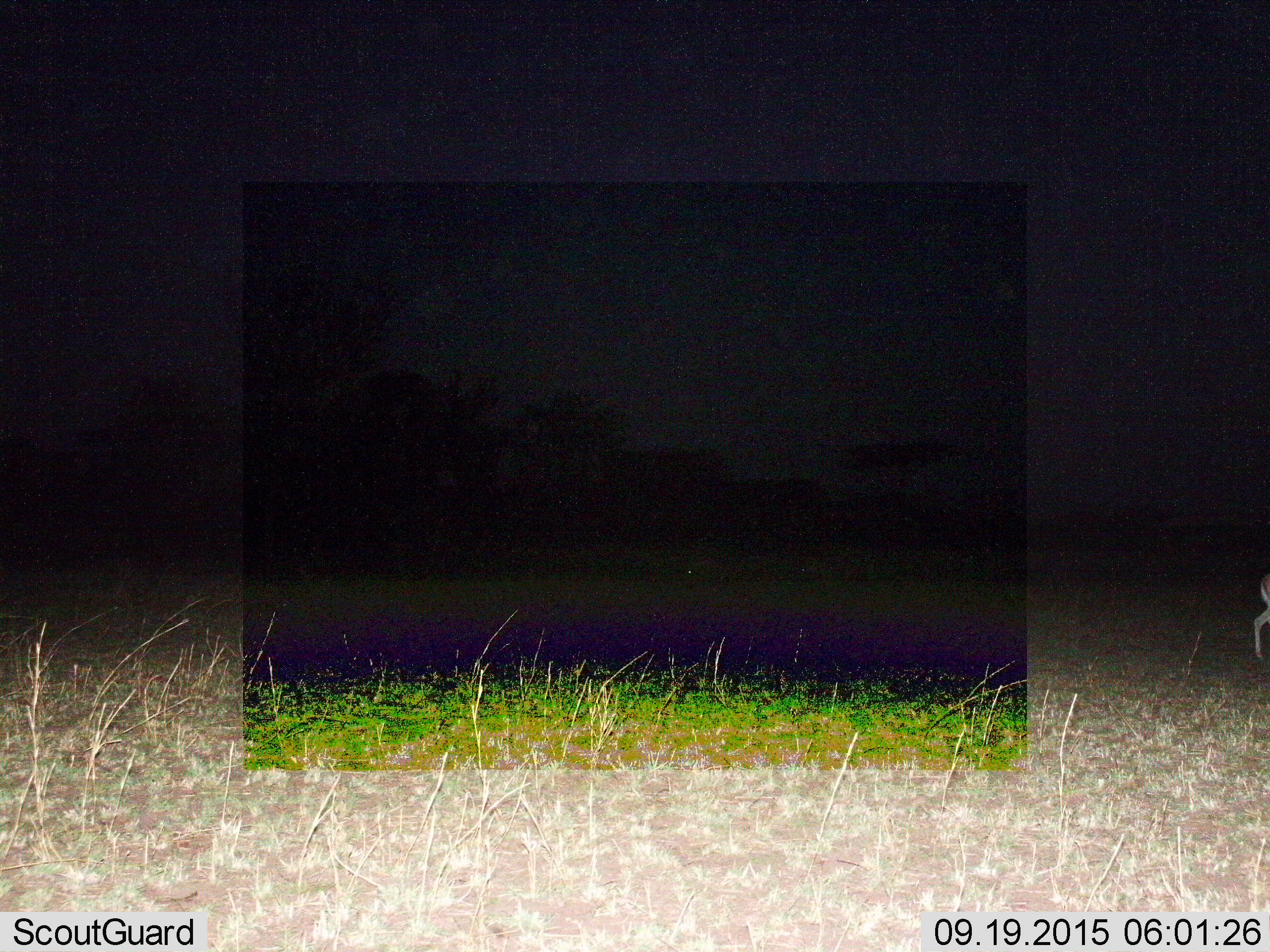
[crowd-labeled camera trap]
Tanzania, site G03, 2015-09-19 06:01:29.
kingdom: Animalia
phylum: Chordata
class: Mammalia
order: Artiodactyla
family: Bovidae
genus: Eudorcas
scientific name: Eudorcas thomsonii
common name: thomson's gazelle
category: gazellethomsons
Gazellethomsons (thomson's gazelle) (Eudorcas thomsonii), count 1. Behavior (volunteer vote fractions): standing 62%, resting 0%, moving 38%, interacting 0%. Young present (vote fraction): 0%. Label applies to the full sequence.